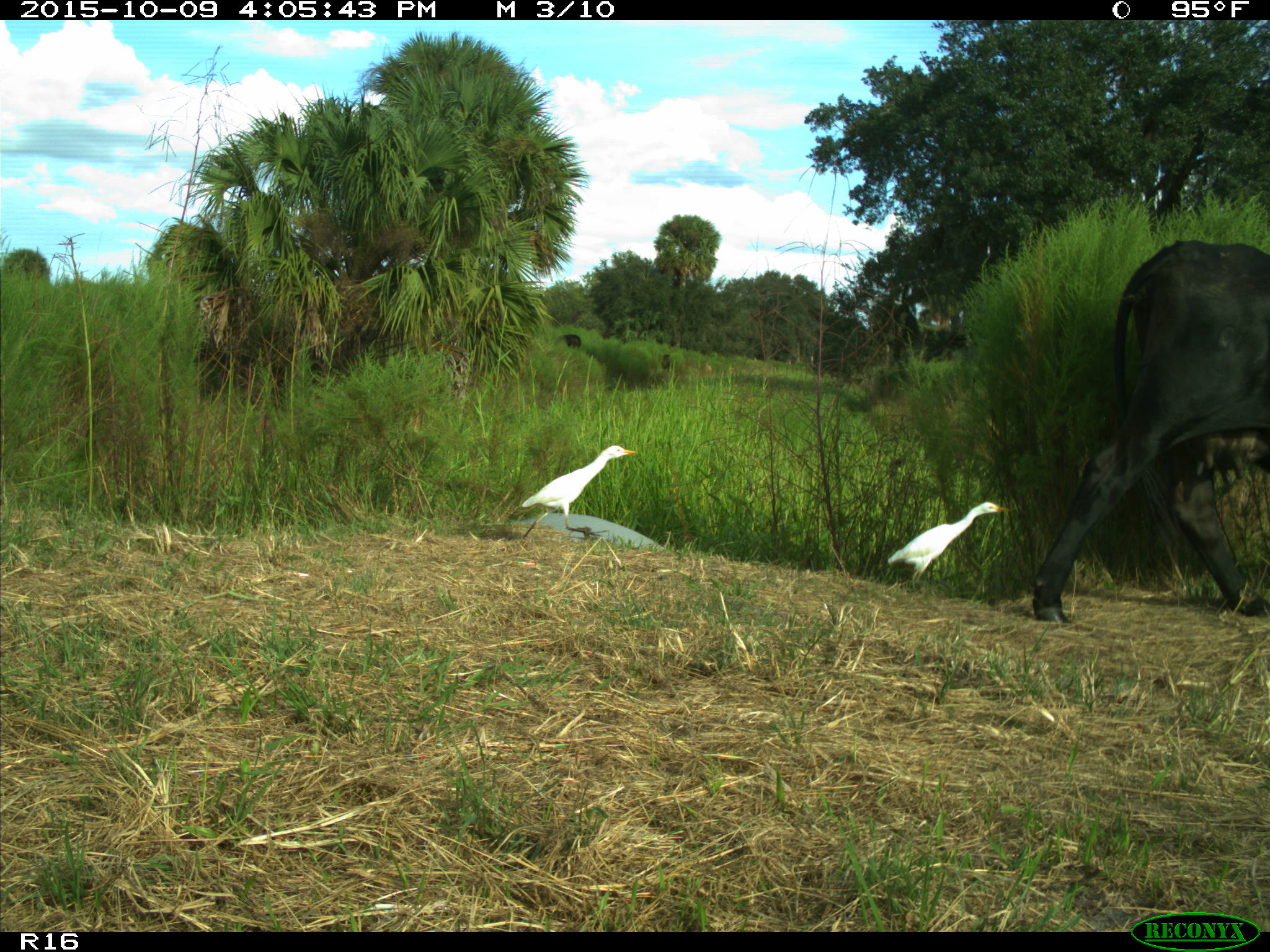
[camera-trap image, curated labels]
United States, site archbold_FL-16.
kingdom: Animalia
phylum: Chordata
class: Mammalia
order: Artiodactyla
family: Bovidae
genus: Bos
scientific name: Bos taurus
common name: domestic cow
Bos taurus (domestic cow).